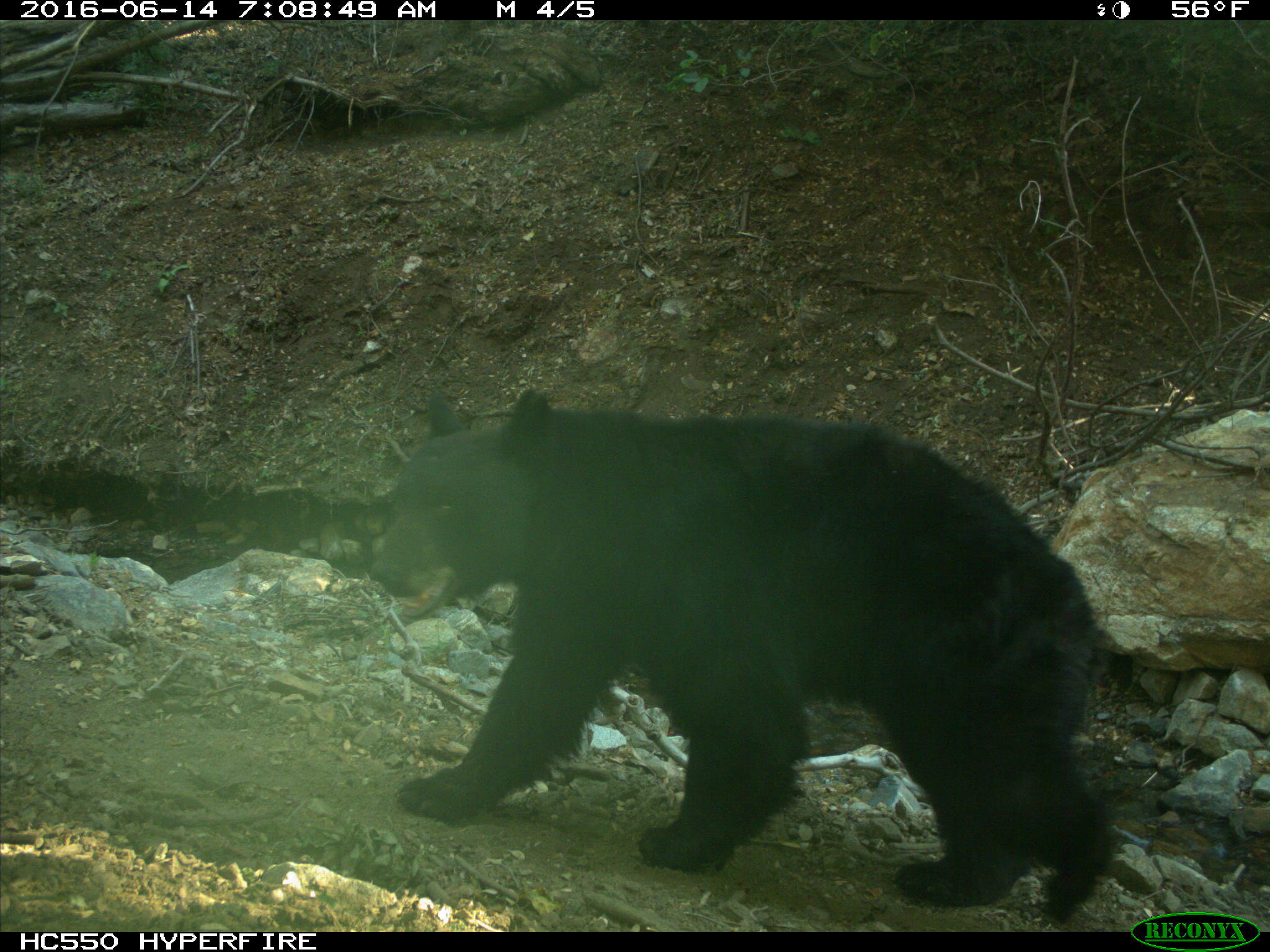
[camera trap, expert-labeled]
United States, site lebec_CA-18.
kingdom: Animalia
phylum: Chordata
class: Mammalia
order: Carnivora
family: Ursidae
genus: Ursus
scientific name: Ursus americanus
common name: american black bear